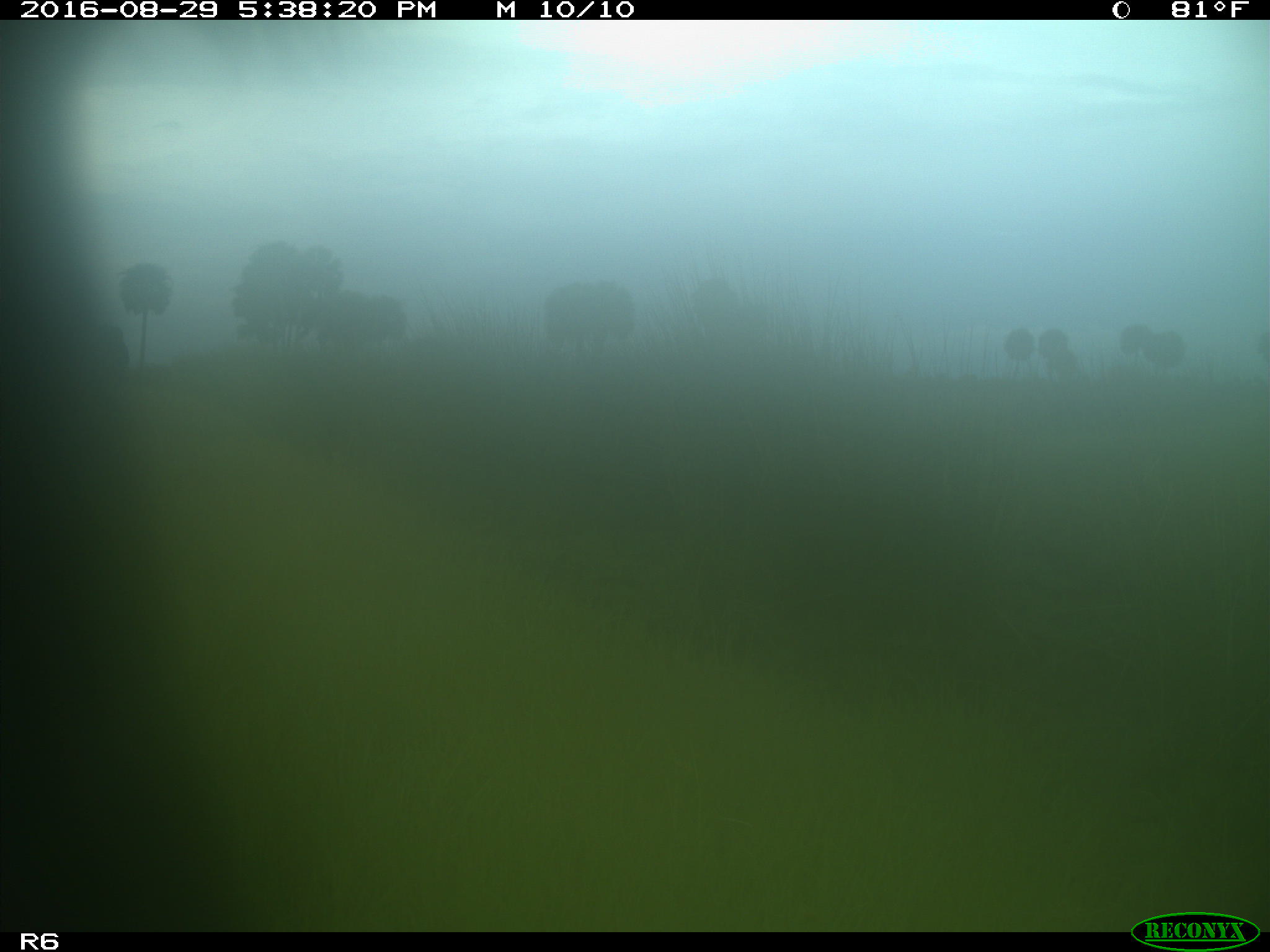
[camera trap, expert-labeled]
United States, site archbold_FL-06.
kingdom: Animalia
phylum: Chordata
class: Mammalia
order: Artiodactyla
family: Bovidae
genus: Bos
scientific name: Bos taurus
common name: domestic cow